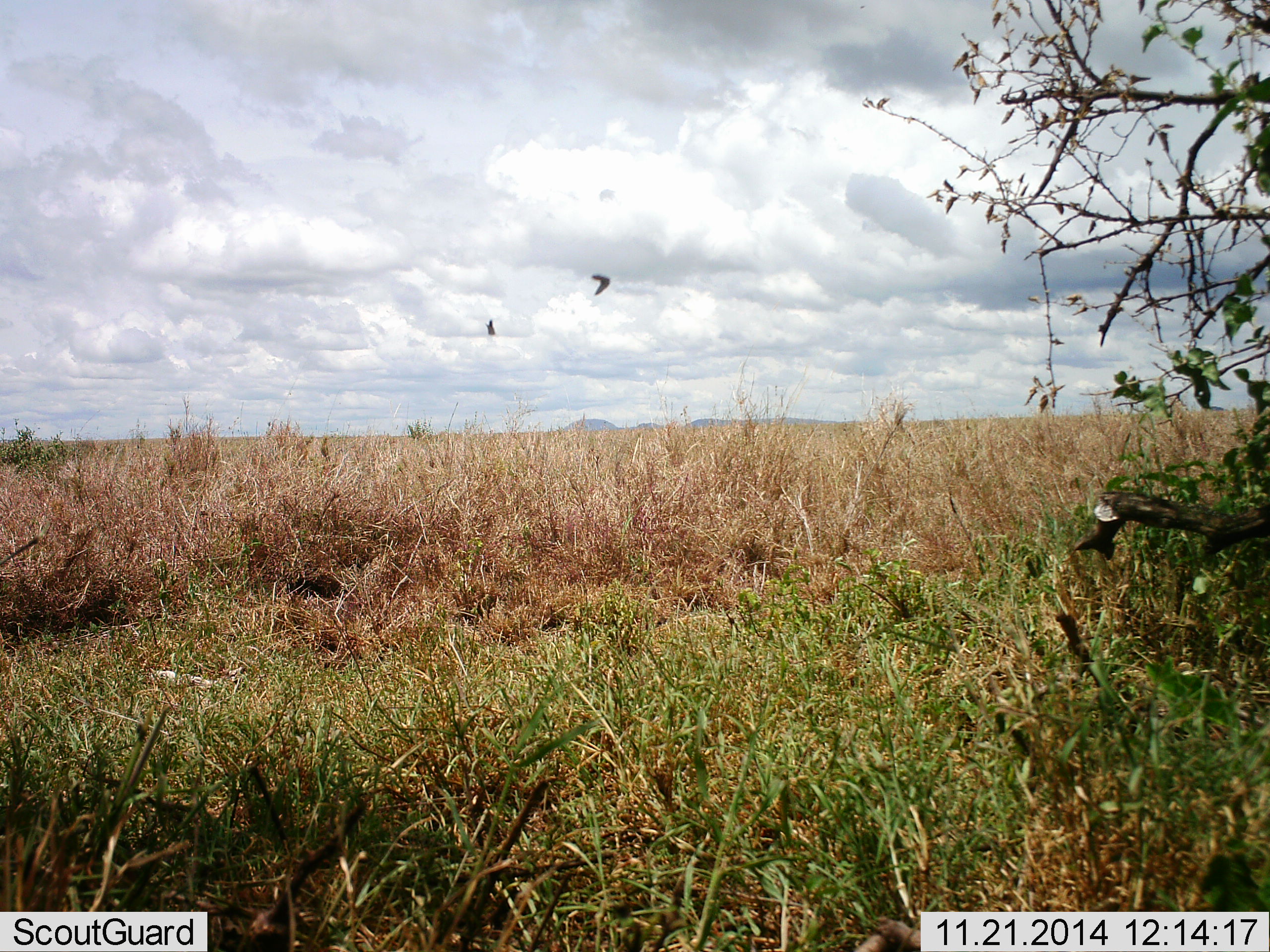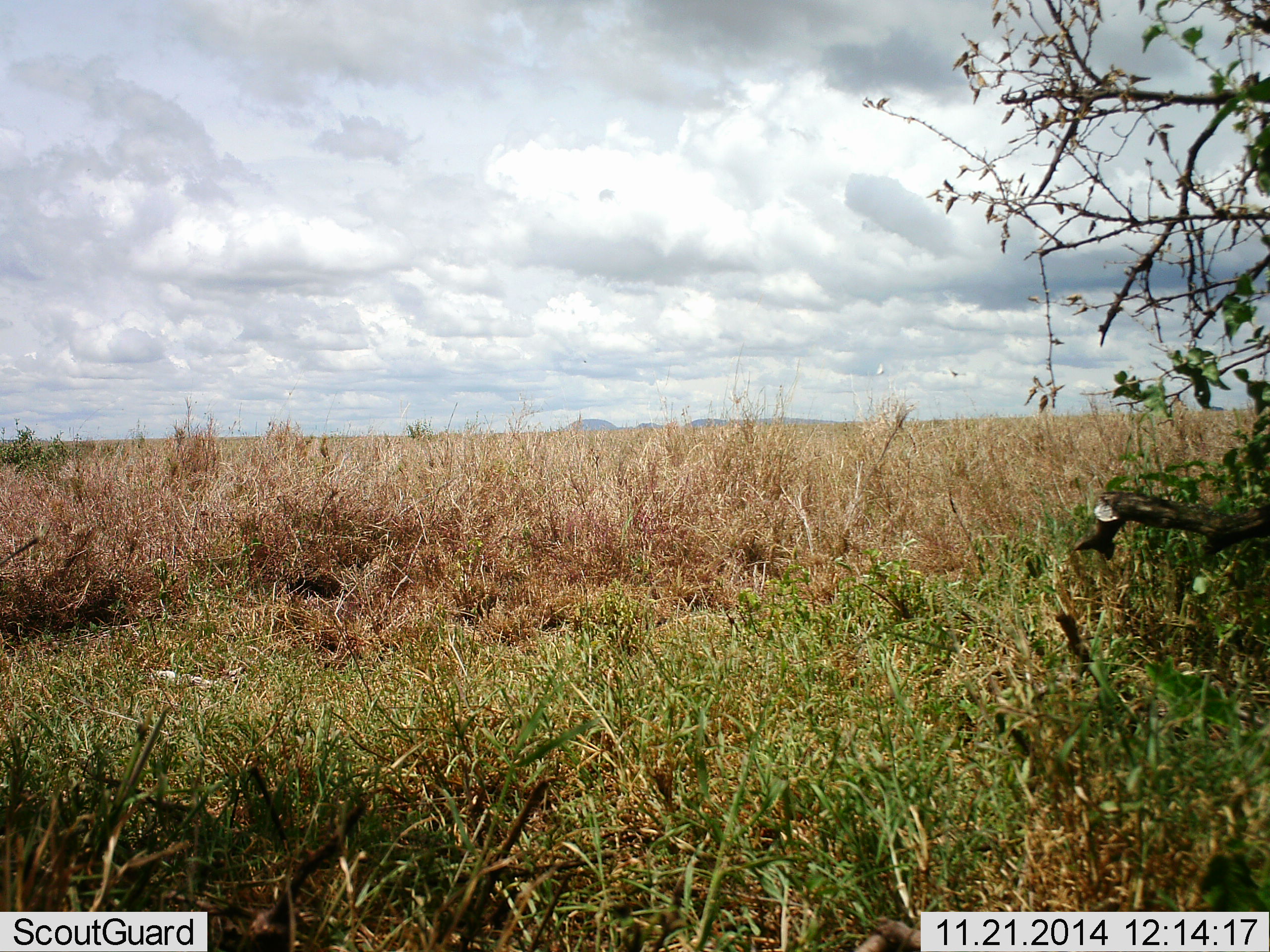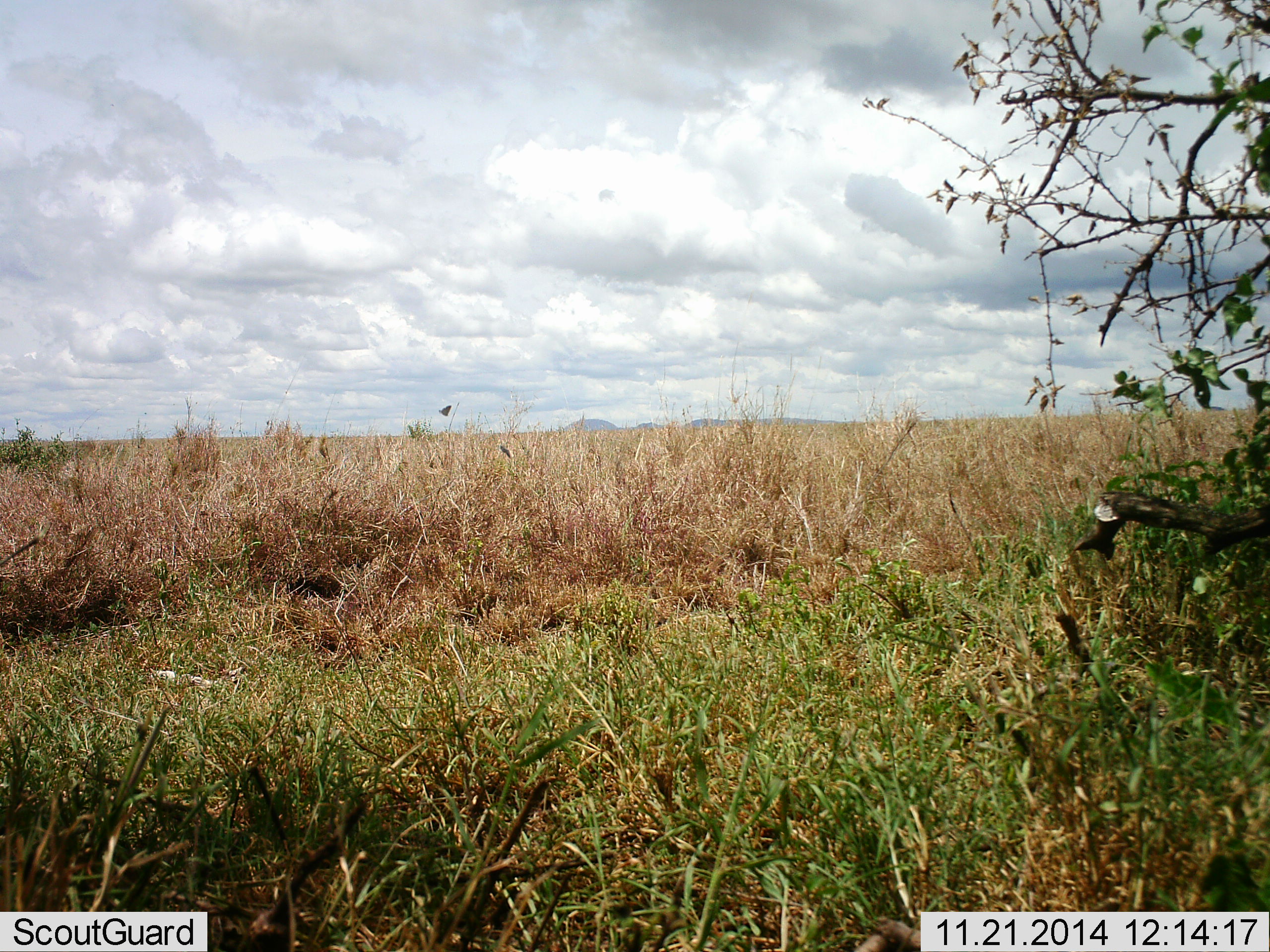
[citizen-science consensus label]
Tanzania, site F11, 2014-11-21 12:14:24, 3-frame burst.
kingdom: Animalia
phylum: Chordata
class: Aves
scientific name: Aves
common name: bird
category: otherbird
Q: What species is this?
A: Otherbird (bird) (Aves).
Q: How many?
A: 2.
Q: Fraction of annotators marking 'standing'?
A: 0%.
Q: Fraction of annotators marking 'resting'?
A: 0%.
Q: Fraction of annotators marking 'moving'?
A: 100%.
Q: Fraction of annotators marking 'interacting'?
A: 0%.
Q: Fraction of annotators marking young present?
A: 0%.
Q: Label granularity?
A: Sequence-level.